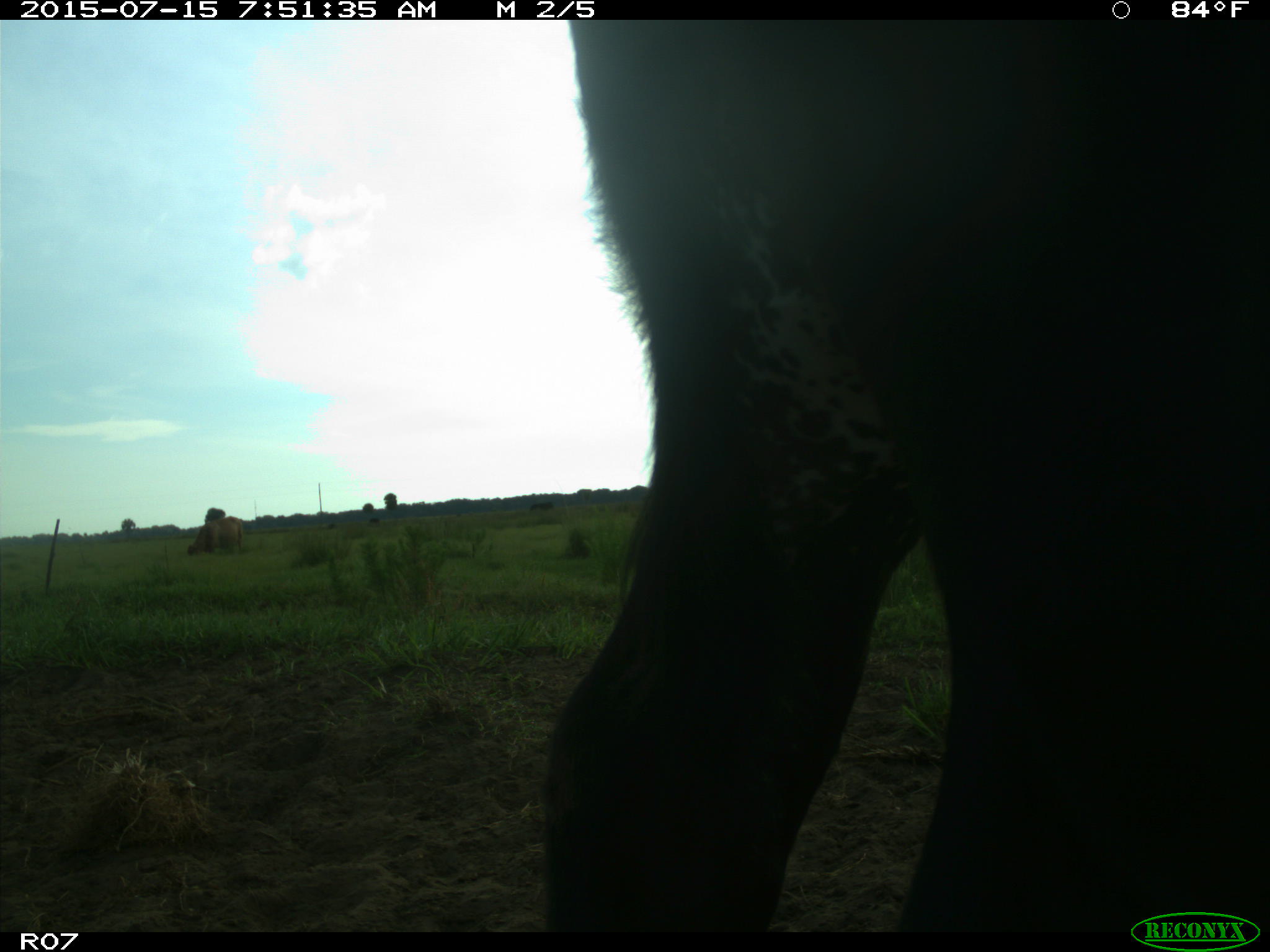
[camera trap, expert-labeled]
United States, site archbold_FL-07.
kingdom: Animalia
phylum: Chordata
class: Mammalia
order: Artiodactyla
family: Bovidae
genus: Bos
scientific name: Bos taurus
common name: domestic cow